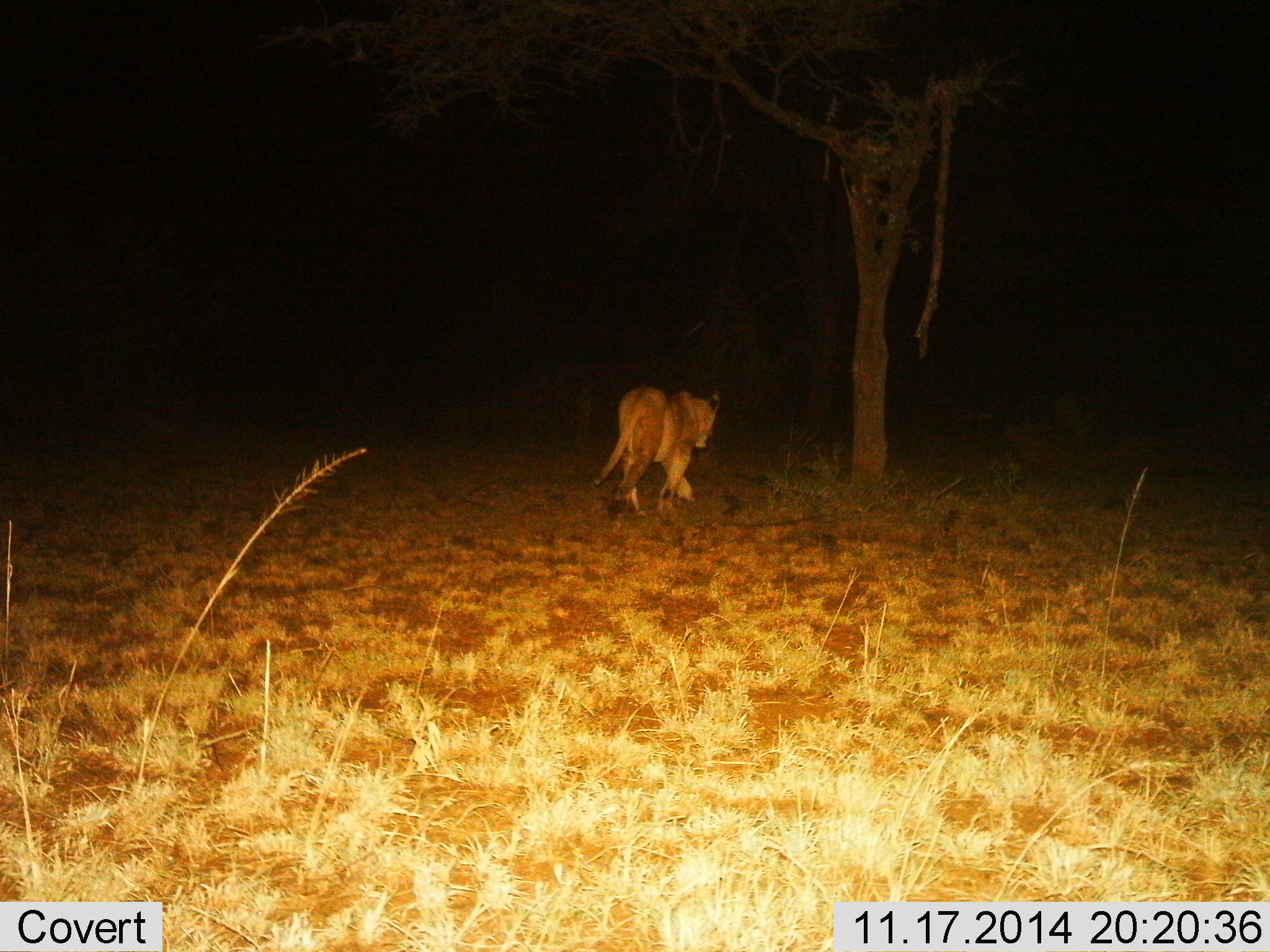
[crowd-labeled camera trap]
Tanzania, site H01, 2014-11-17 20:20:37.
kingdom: Animalia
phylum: Chordata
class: Mammalia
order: Carnivora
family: Felidae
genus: Panthera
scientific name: Panthera leo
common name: lion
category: lionfemale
Lionfemale (lion) (Panthera leo), count 1. Behavior (volunteer vote fractions): standing 20%, resting 0%, moving 80%, interacting 0%. Young present (vote fraction): 0%. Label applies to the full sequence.